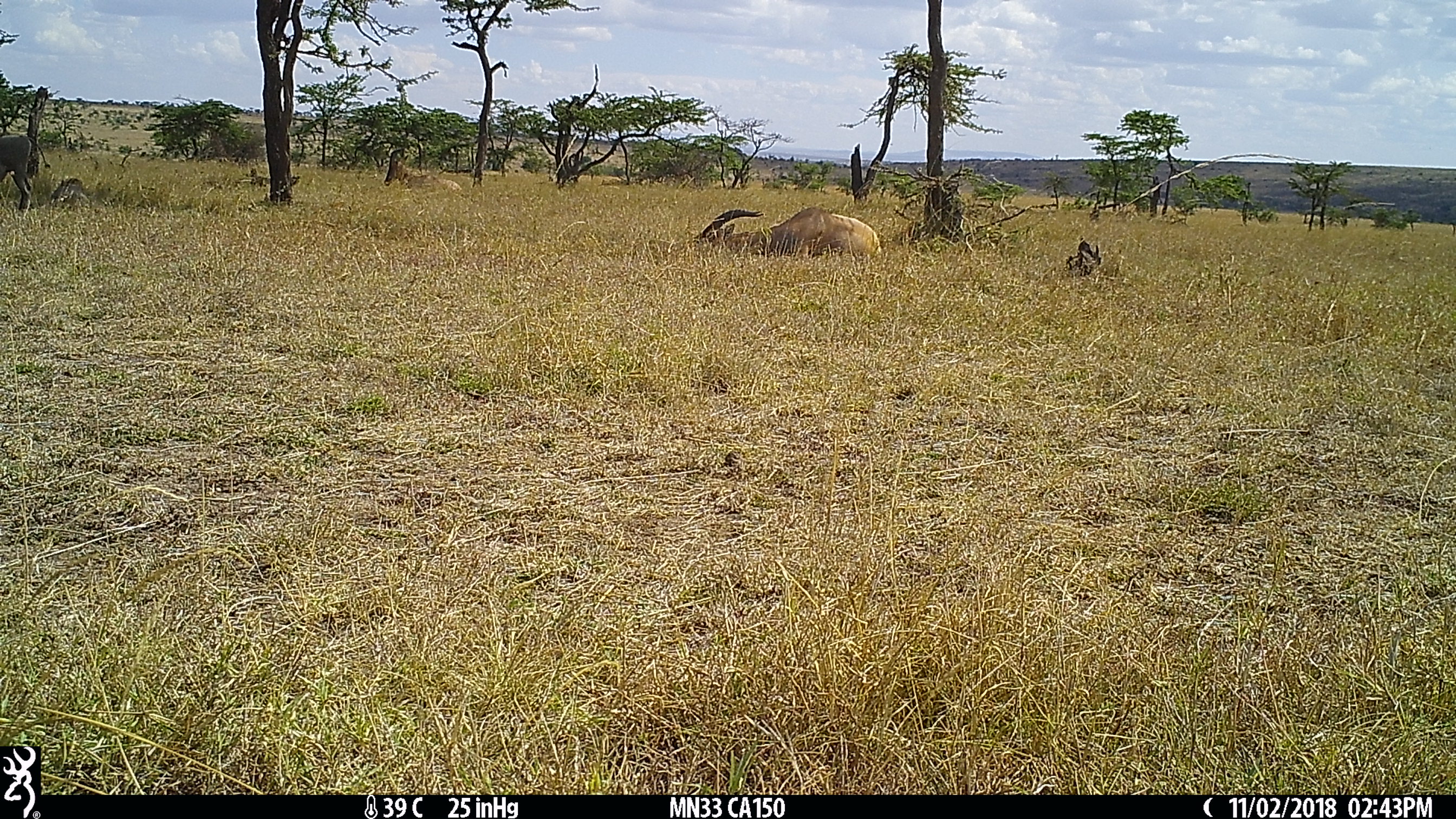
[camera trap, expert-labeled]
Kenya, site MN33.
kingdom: Animalia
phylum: Chordata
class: Mammalia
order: Artiodactyla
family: Suidae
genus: Phacochoerus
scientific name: Phacochoerus africanus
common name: common warthog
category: warthog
Warthog (common warthog) (Phacochoerus africanus).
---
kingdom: Animalia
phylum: Chordata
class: Mammalia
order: Artiodactyla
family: Bovidae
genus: Damaliscus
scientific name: Damaliscus lunatus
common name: topi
Topi (Damaliscus lunatus).